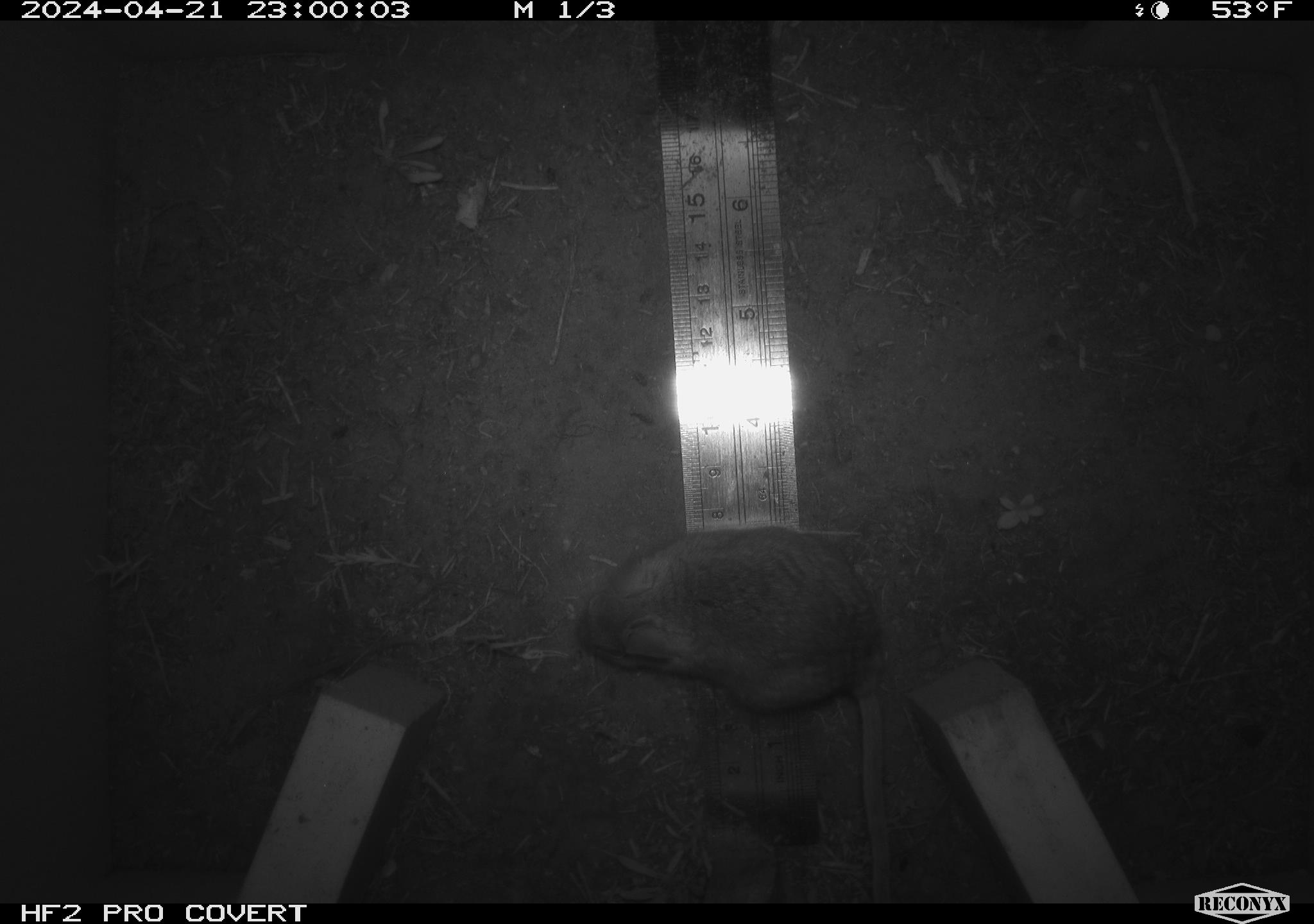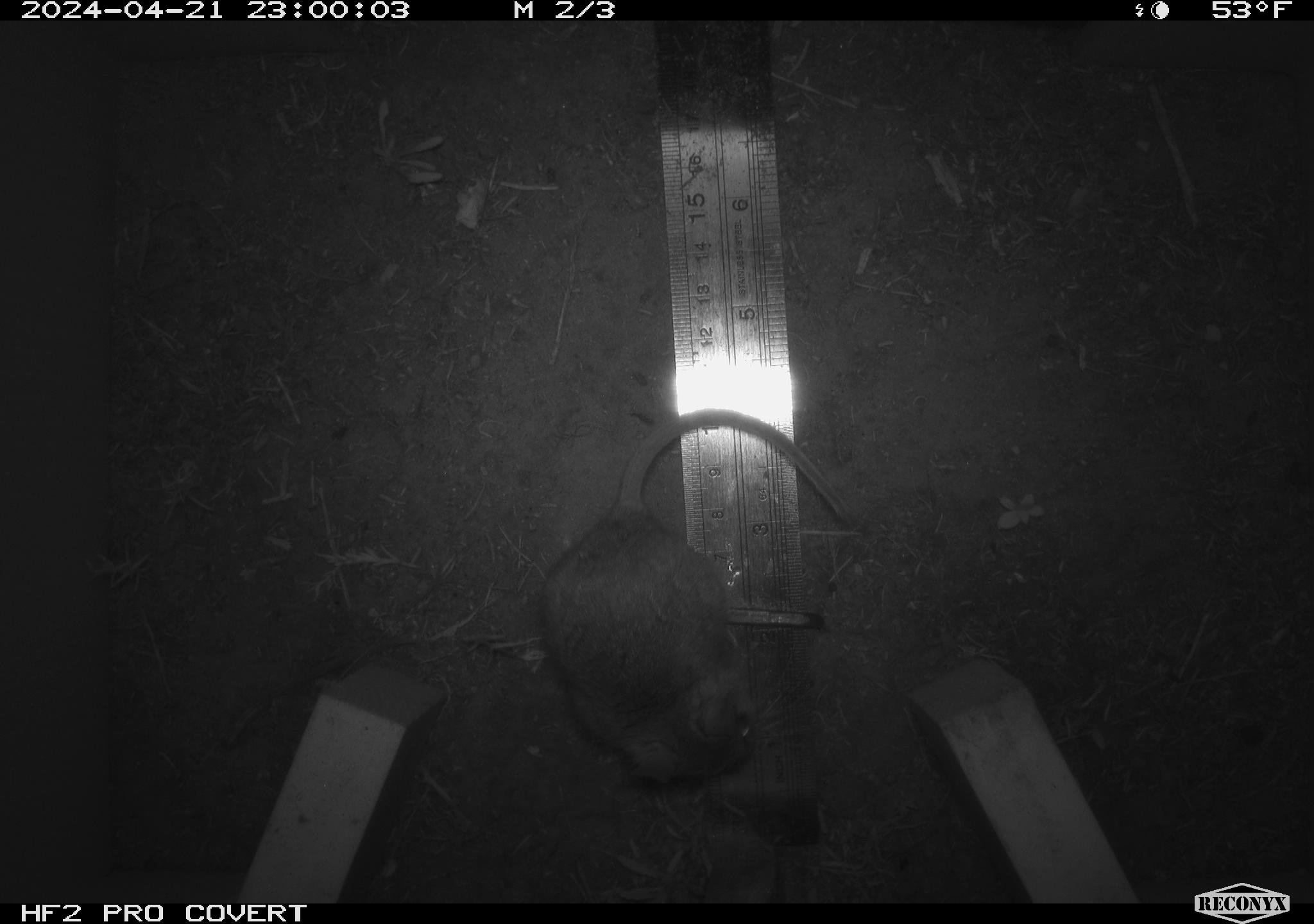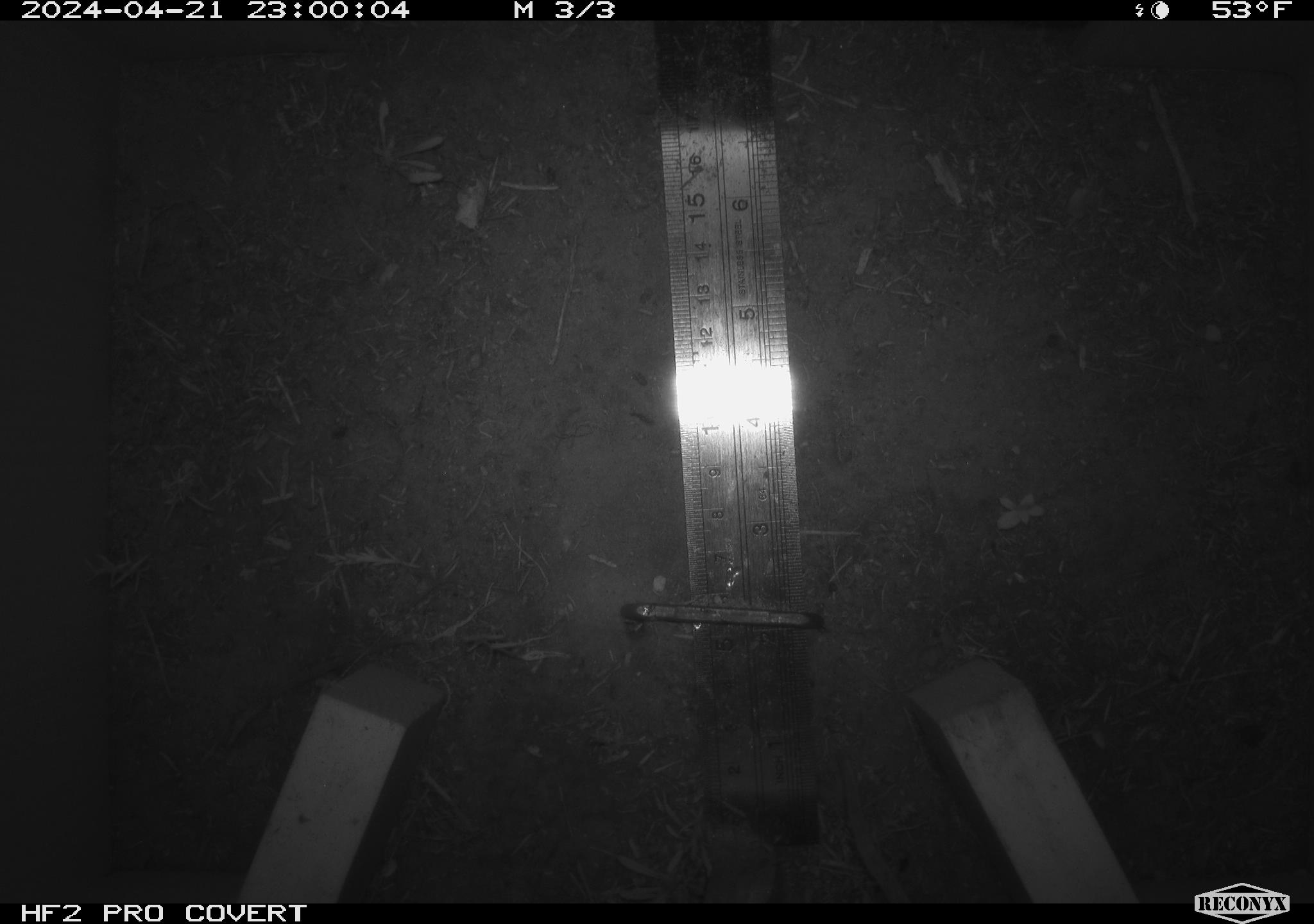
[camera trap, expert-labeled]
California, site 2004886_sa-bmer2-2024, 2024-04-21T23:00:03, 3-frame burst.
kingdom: Animalia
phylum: Chordata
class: Mammalia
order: Rodentia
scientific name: Rodentia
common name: mouse species